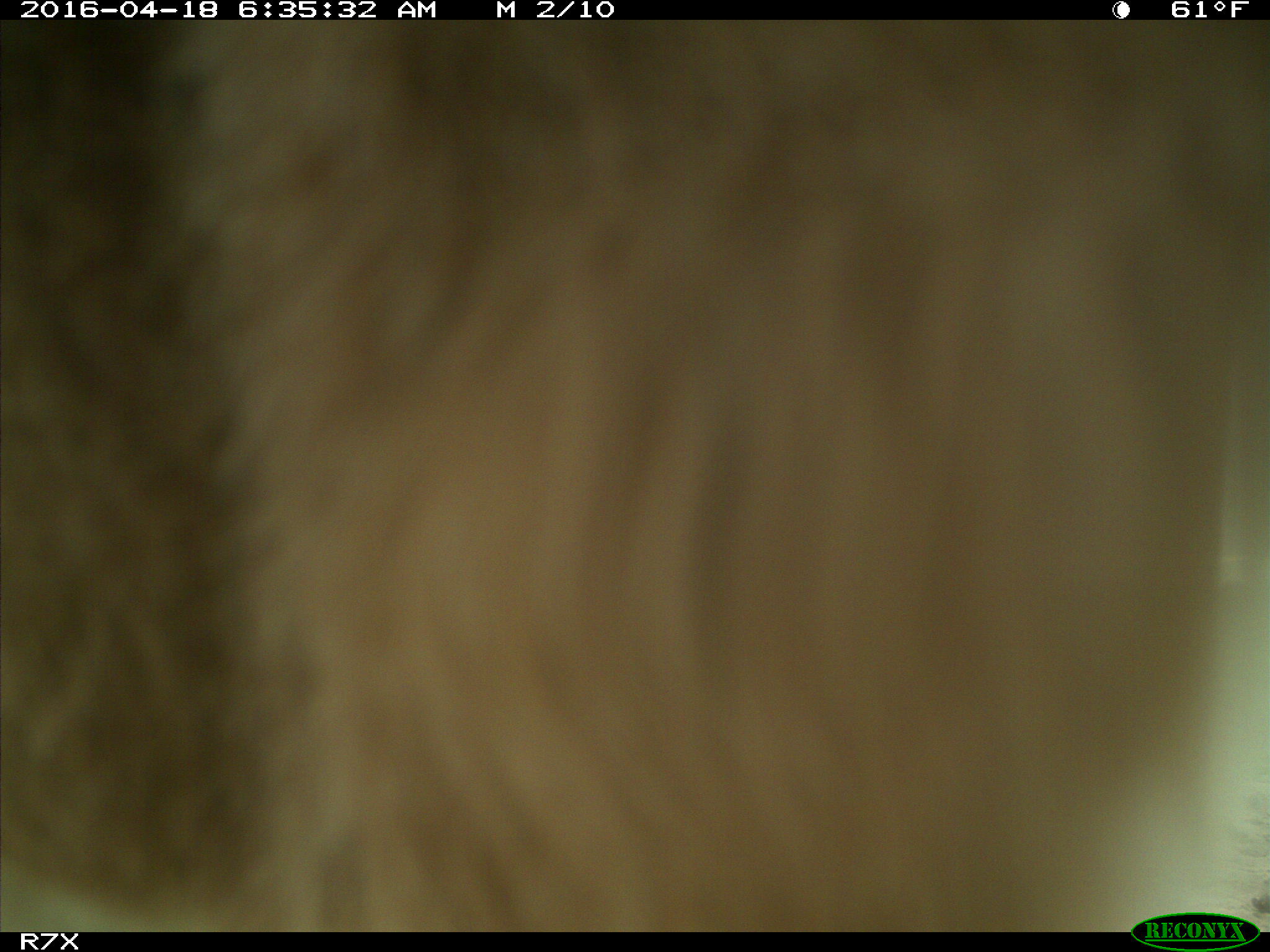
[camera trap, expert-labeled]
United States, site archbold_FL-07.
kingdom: Animalia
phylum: Chordata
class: Mammalia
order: Artiodactyla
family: Bovidae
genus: Bos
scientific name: Bos taurus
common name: domestic cow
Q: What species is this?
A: Bos taurus (domestic cow).